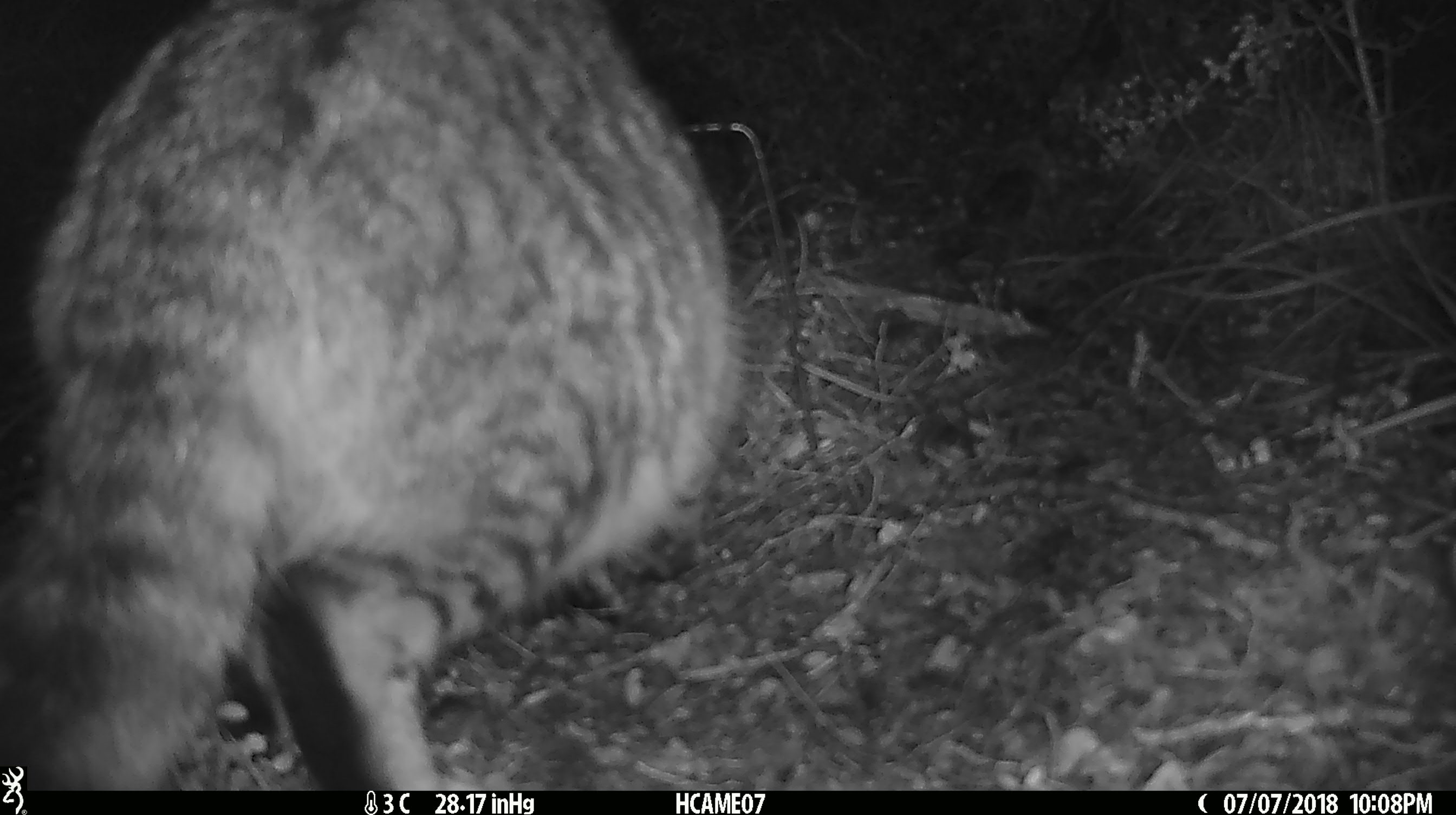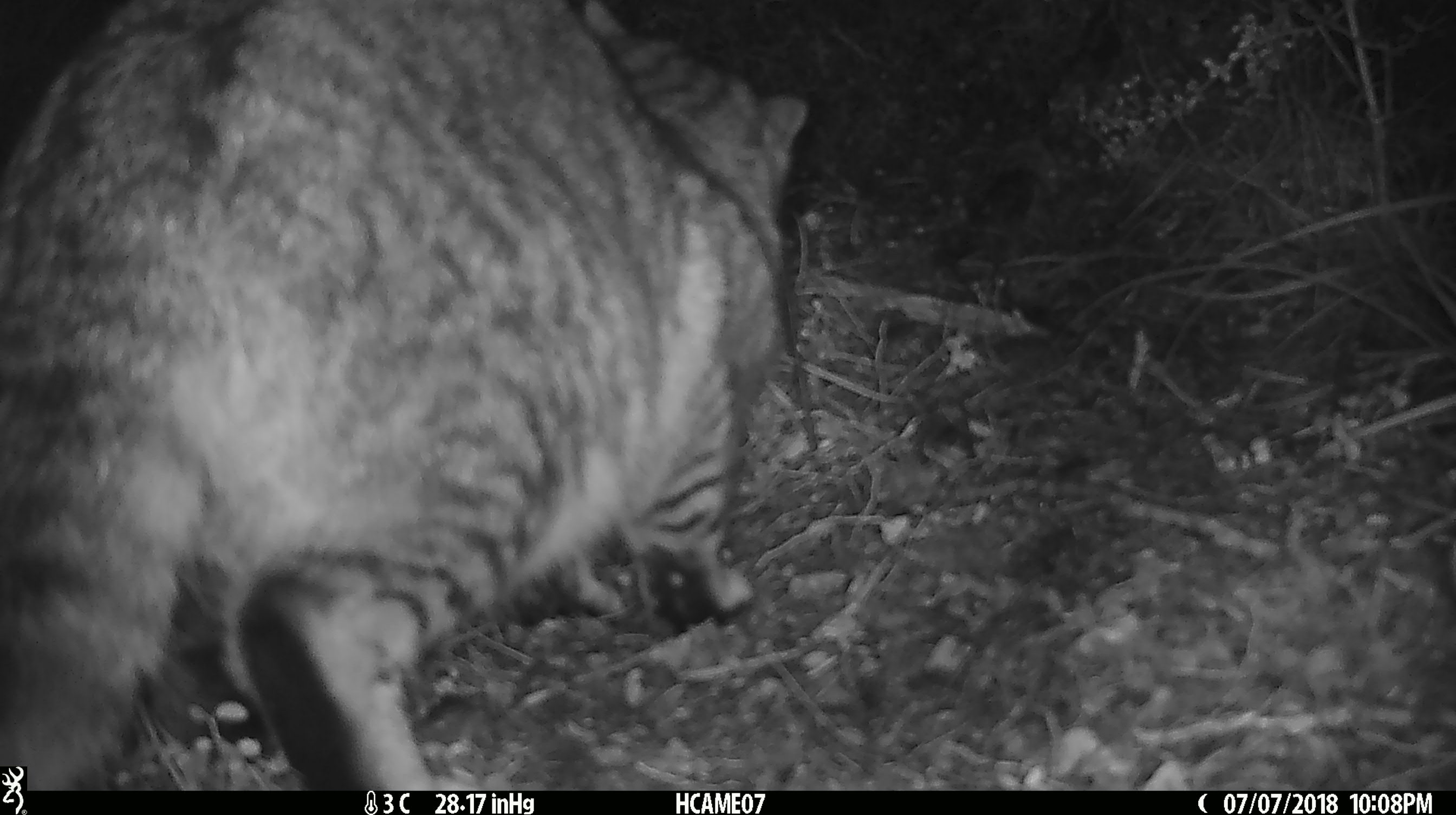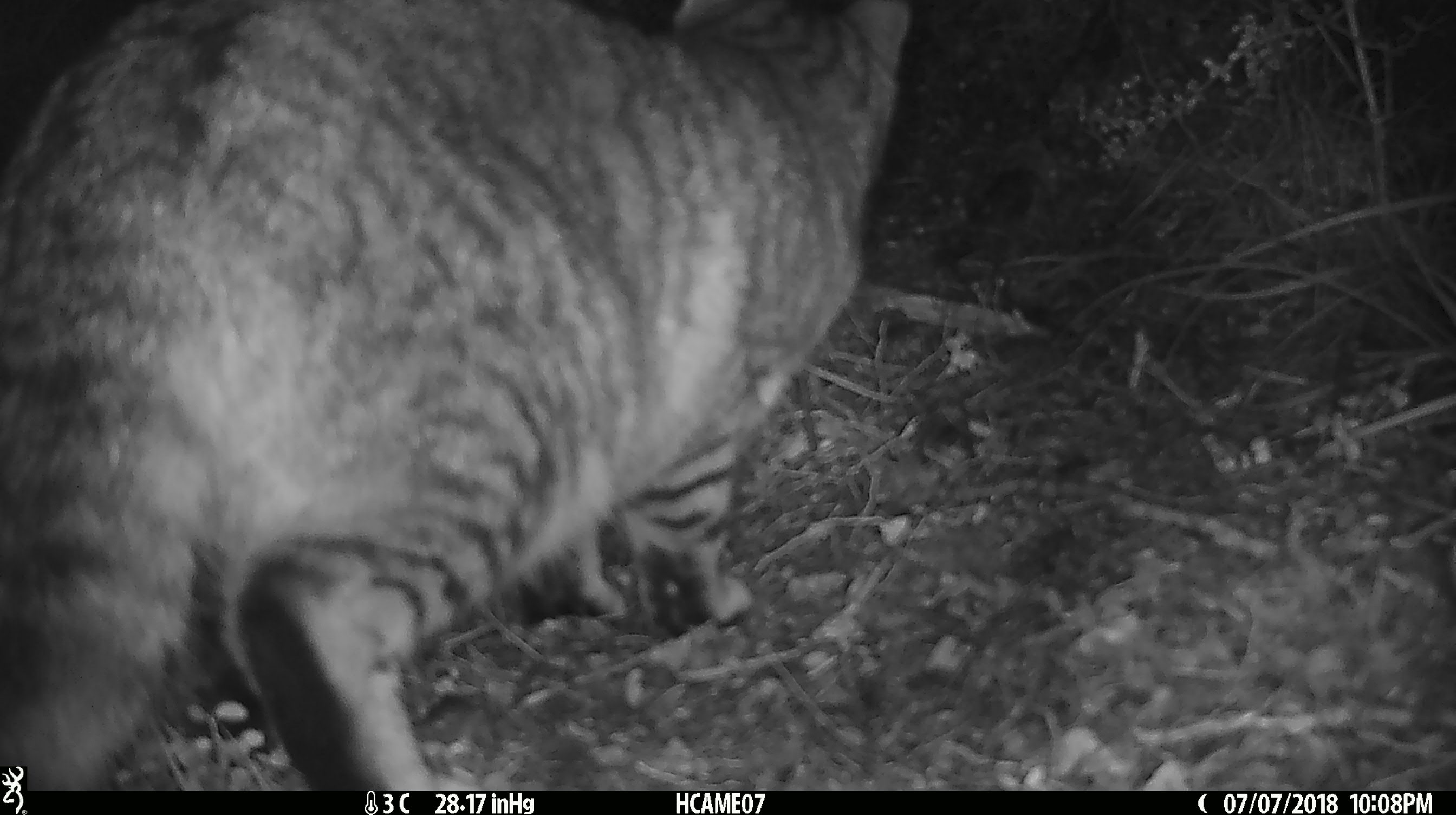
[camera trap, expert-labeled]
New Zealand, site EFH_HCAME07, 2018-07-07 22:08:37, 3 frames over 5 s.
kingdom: Animalia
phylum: Chordata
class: Mammalia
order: Carnivora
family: Felidae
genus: Felis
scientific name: Felis catus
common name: domestic cat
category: cat